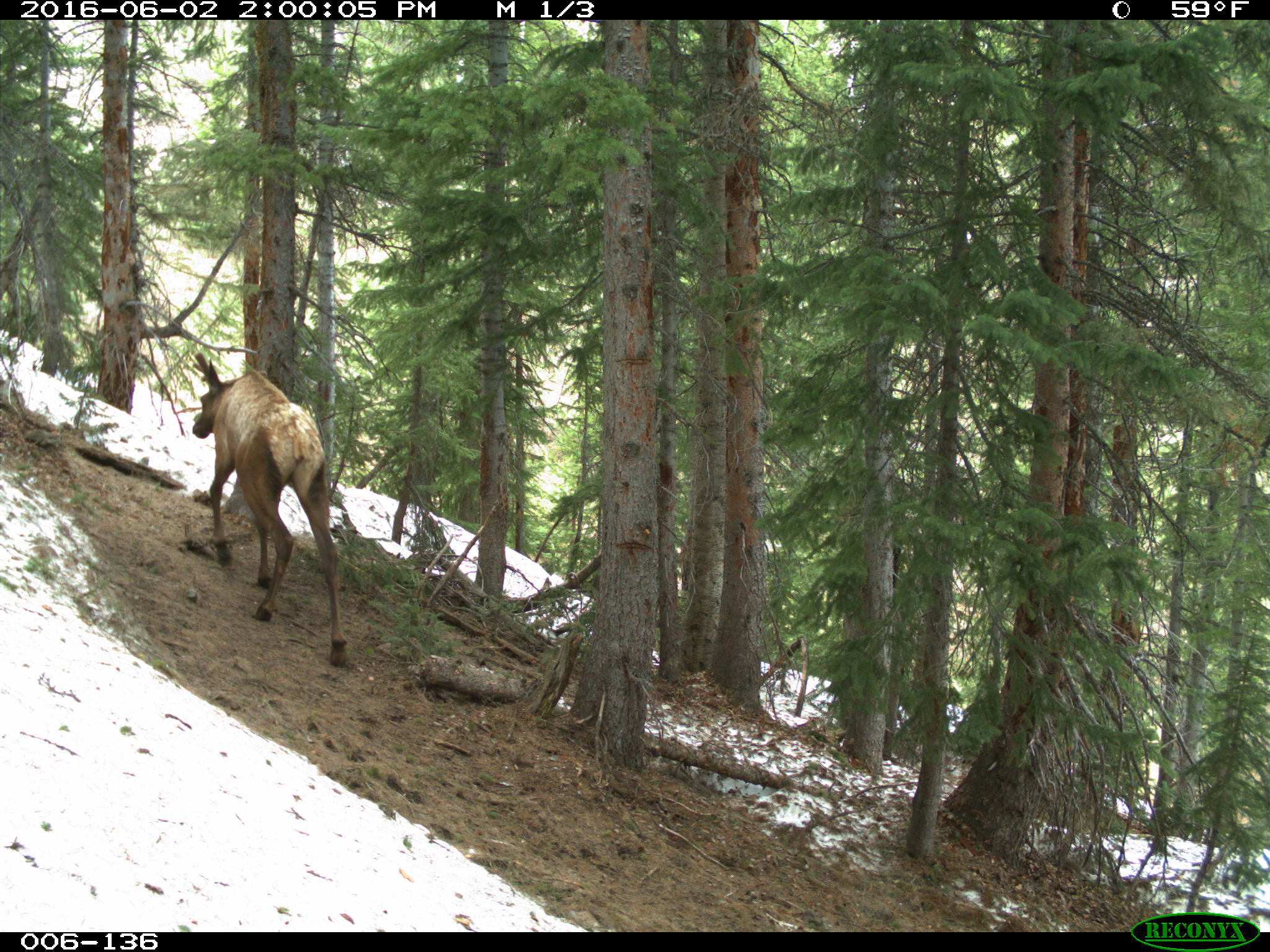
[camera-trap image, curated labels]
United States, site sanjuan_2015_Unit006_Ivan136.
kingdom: Animalia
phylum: Chordata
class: Mammalia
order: Artiodactyla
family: Cervidae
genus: Cervus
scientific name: Cervus elaphus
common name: red deer